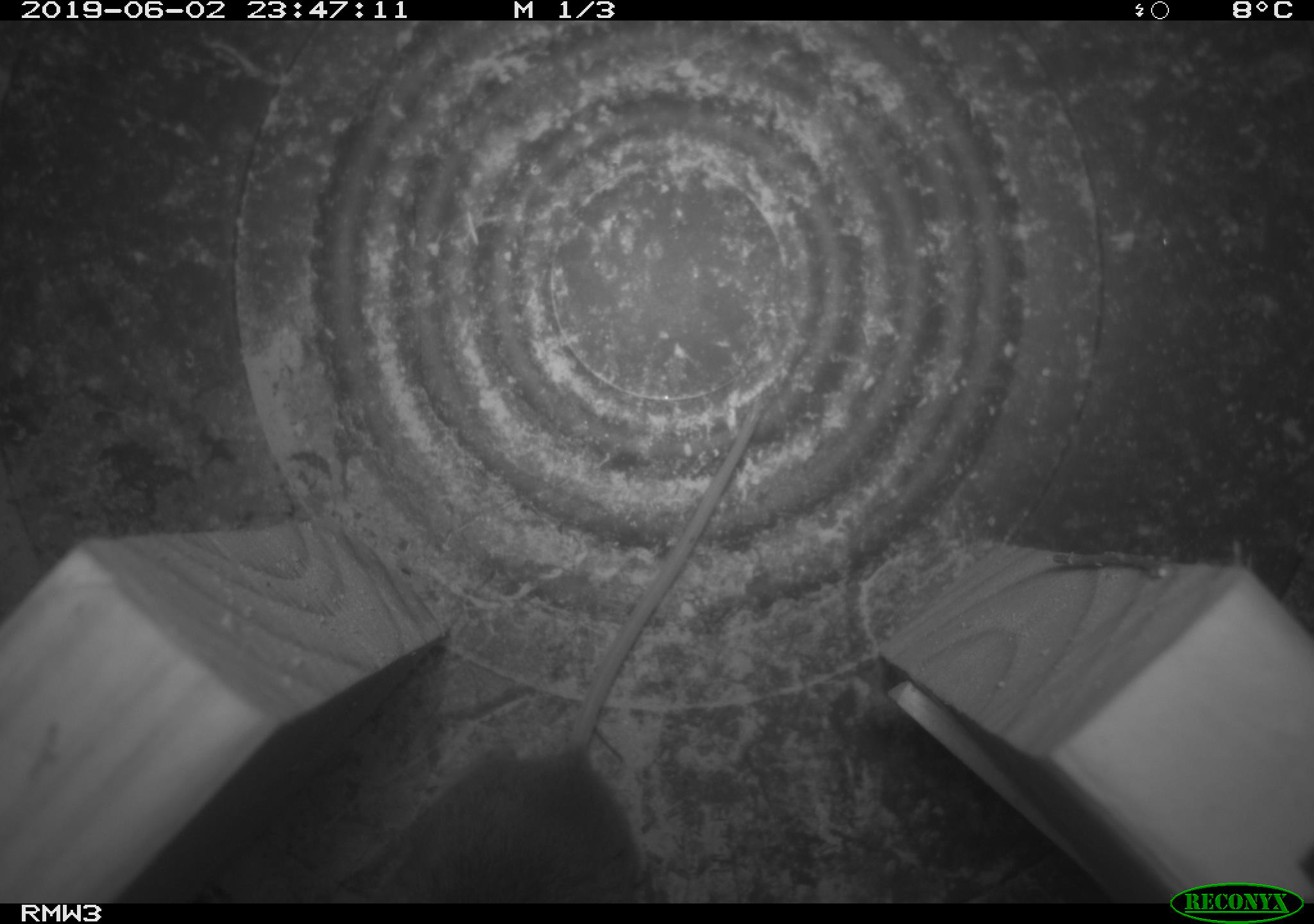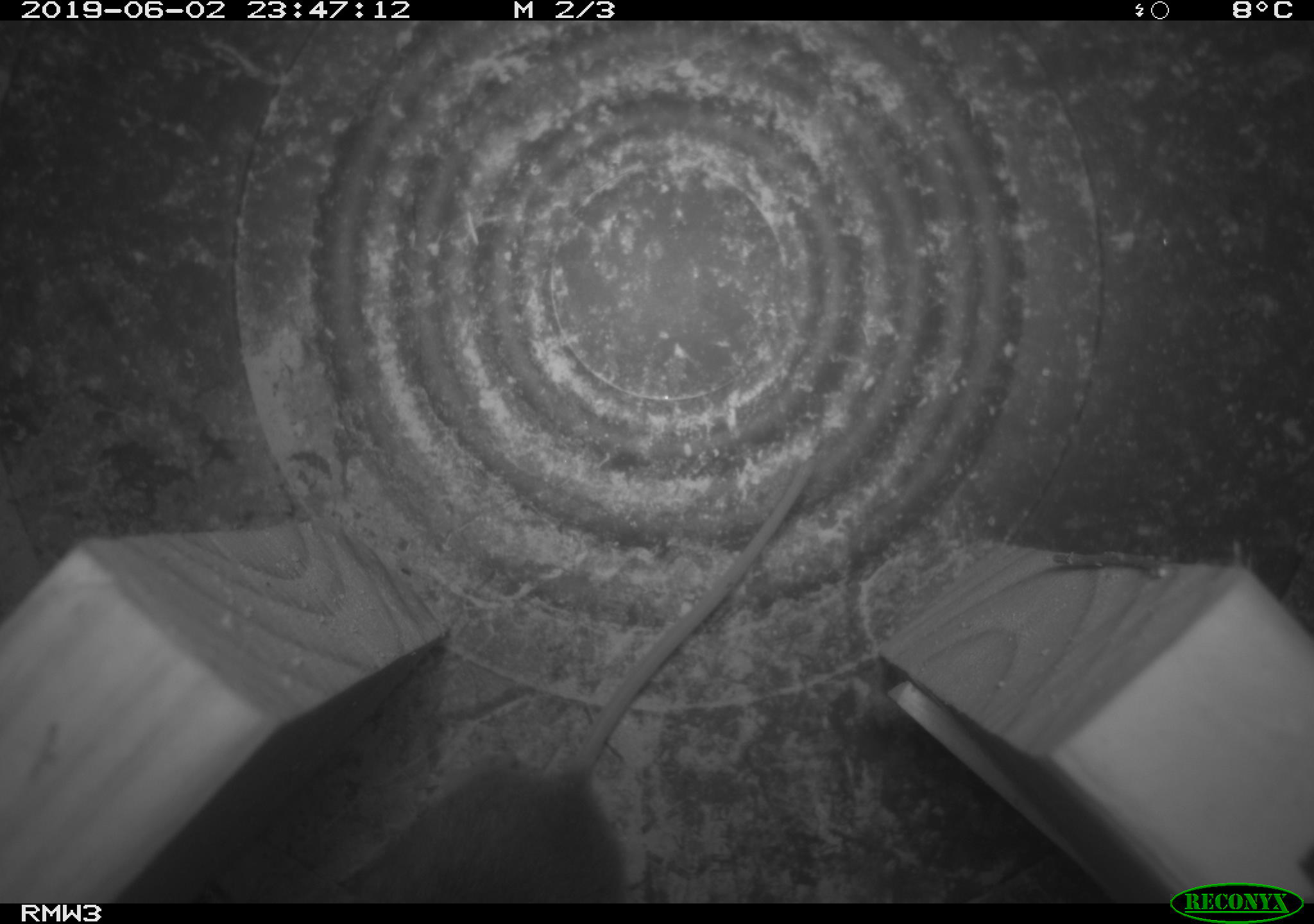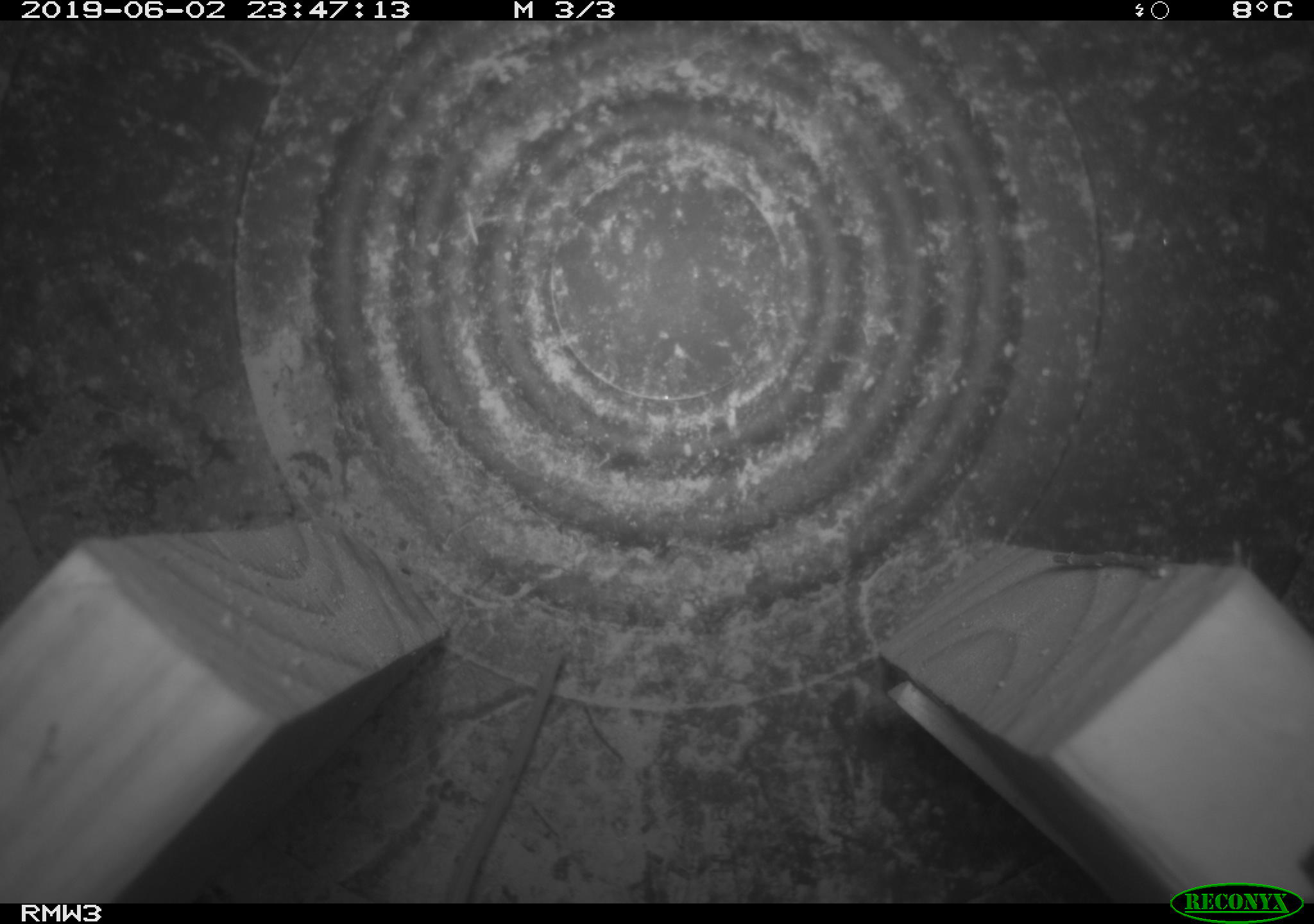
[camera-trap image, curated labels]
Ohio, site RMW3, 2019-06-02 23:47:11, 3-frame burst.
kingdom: Animalia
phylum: Chordata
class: Mammalia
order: Rodentia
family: Cricetidae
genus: Peromyscus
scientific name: Peromyscus leucopus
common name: white-footed mouse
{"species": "white-footed mouse (Peromyscus leucopus)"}